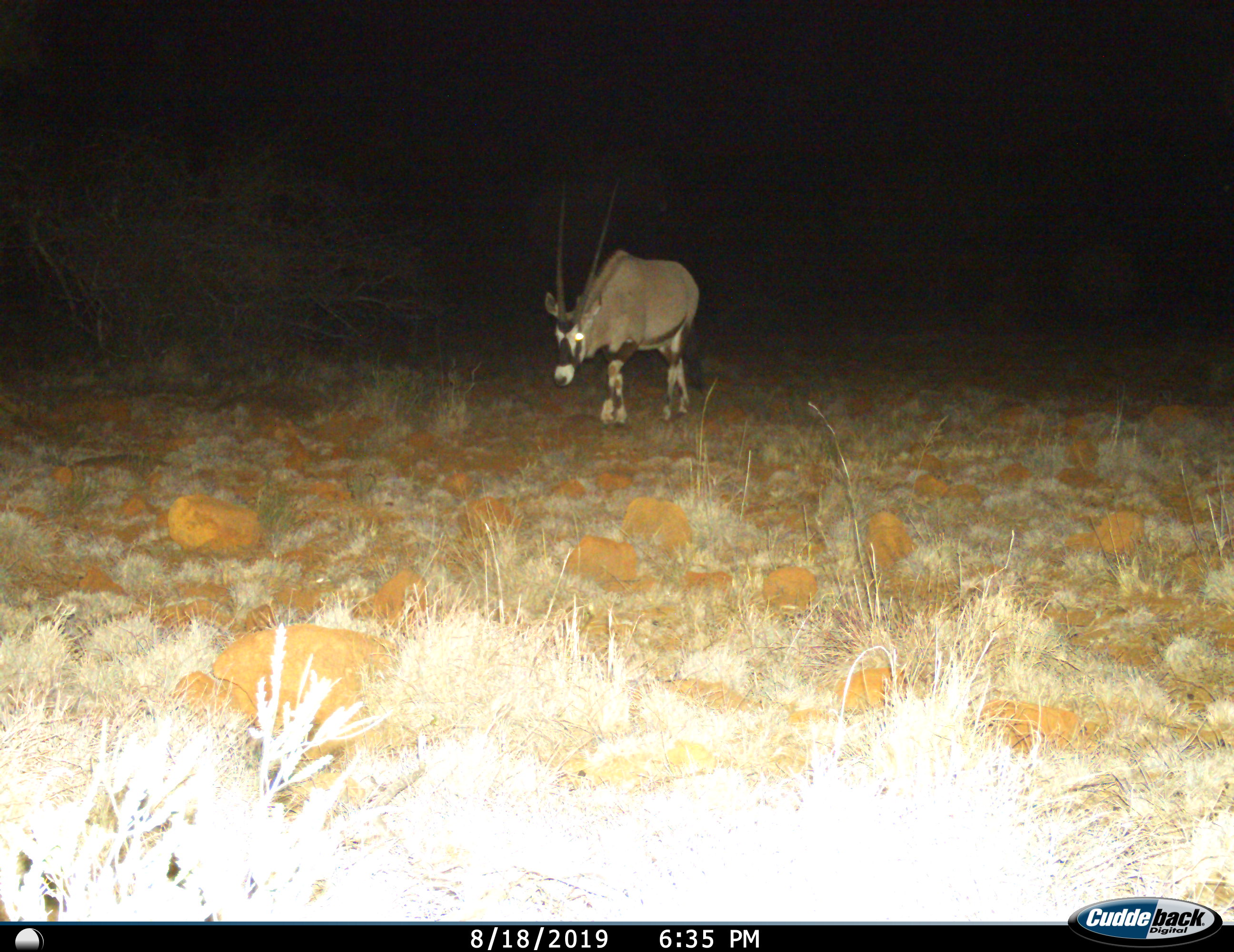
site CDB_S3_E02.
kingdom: Animalia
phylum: Chordata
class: Mammalia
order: Artiodactyla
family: Bovidae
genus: Oryx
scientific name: Oryx gazella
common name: gemsbok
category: oryx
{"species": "oryx (gemsbok) (Oryx gazella)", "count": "1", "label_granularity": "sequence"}